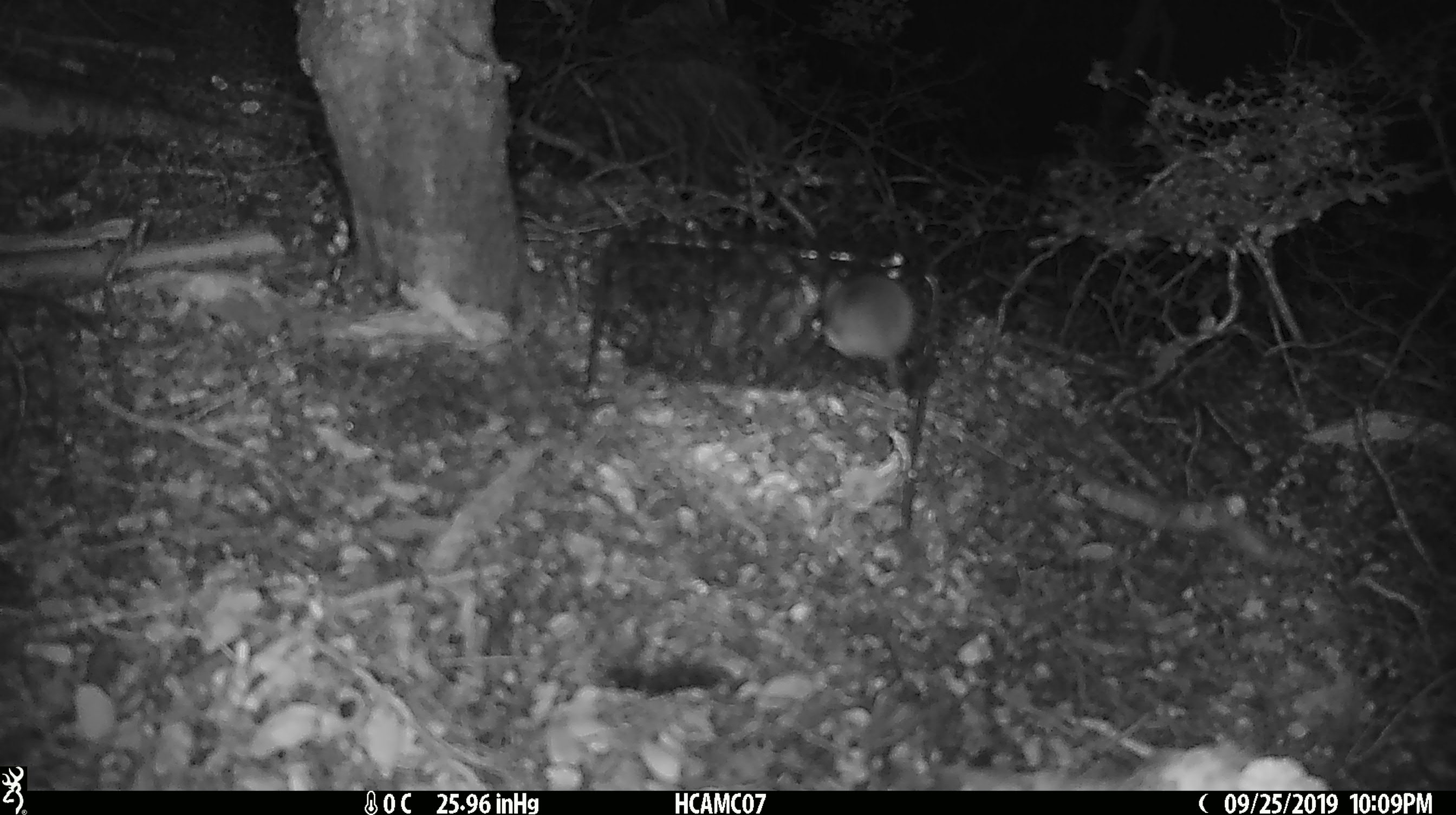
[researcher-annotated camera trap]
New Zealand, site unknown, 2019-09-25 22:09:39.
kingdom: Animalia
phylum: Chordata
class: Mammalia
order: Rodentia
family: Muridae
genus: Mus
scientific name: Mus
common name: mouse